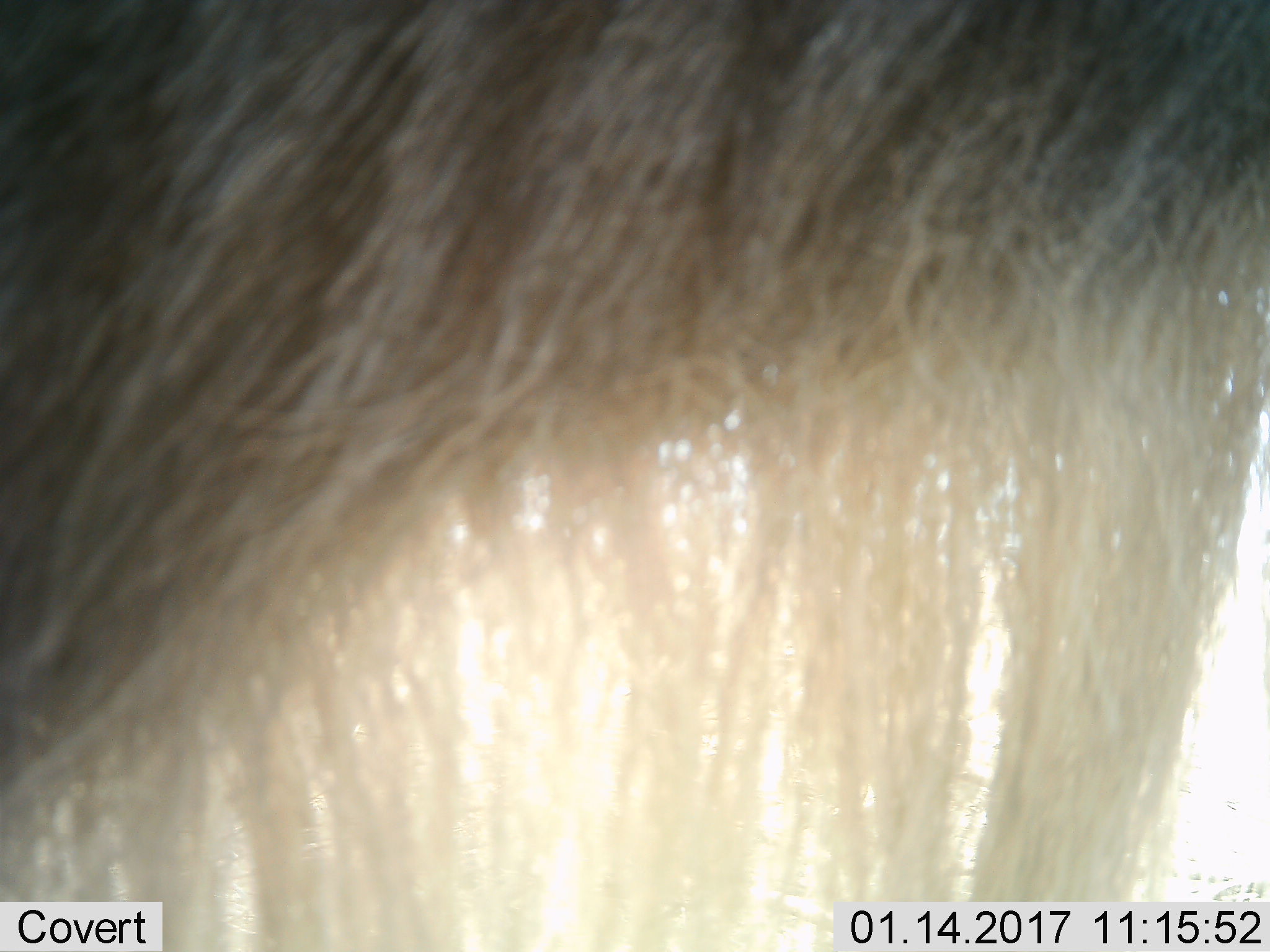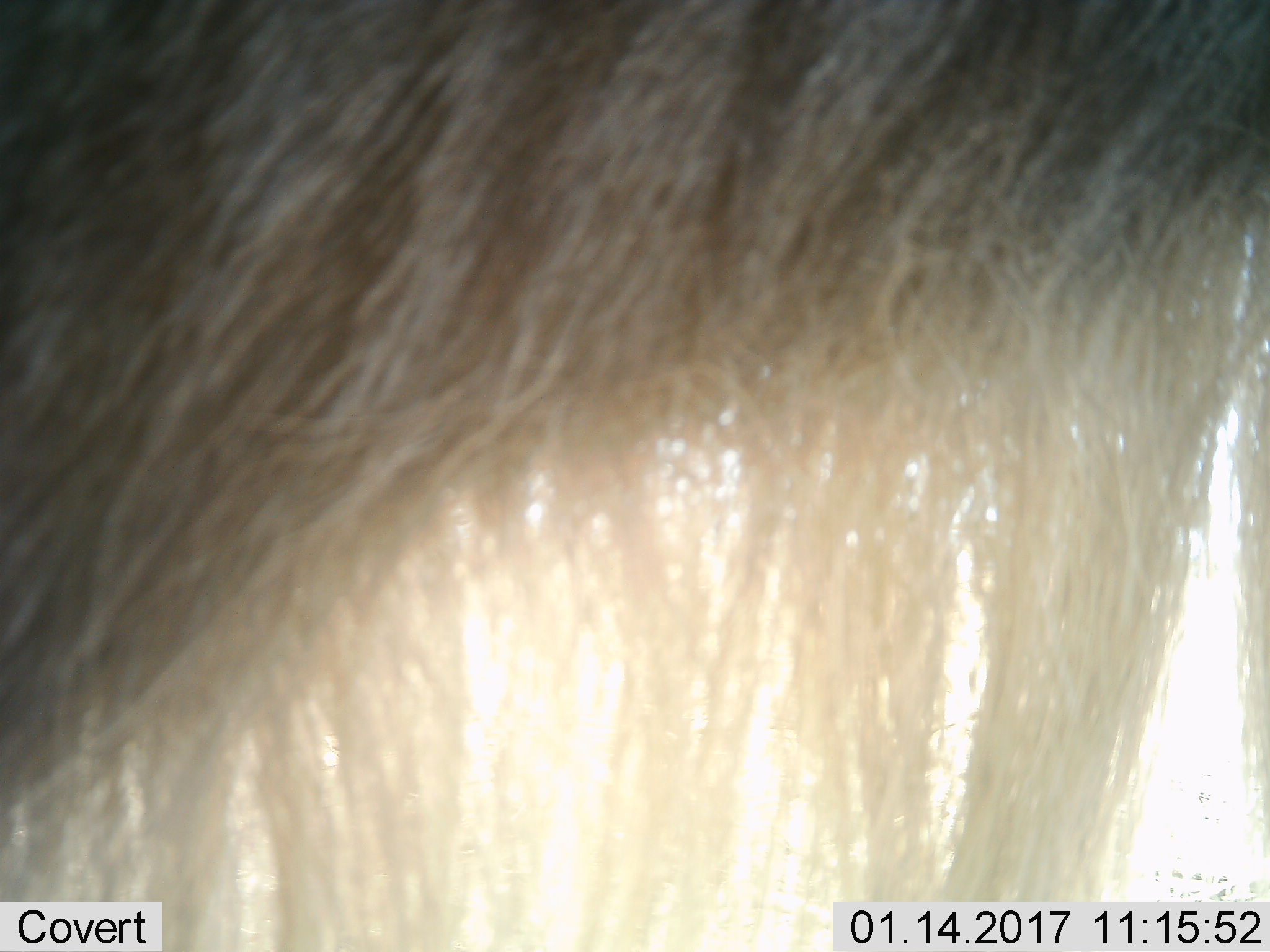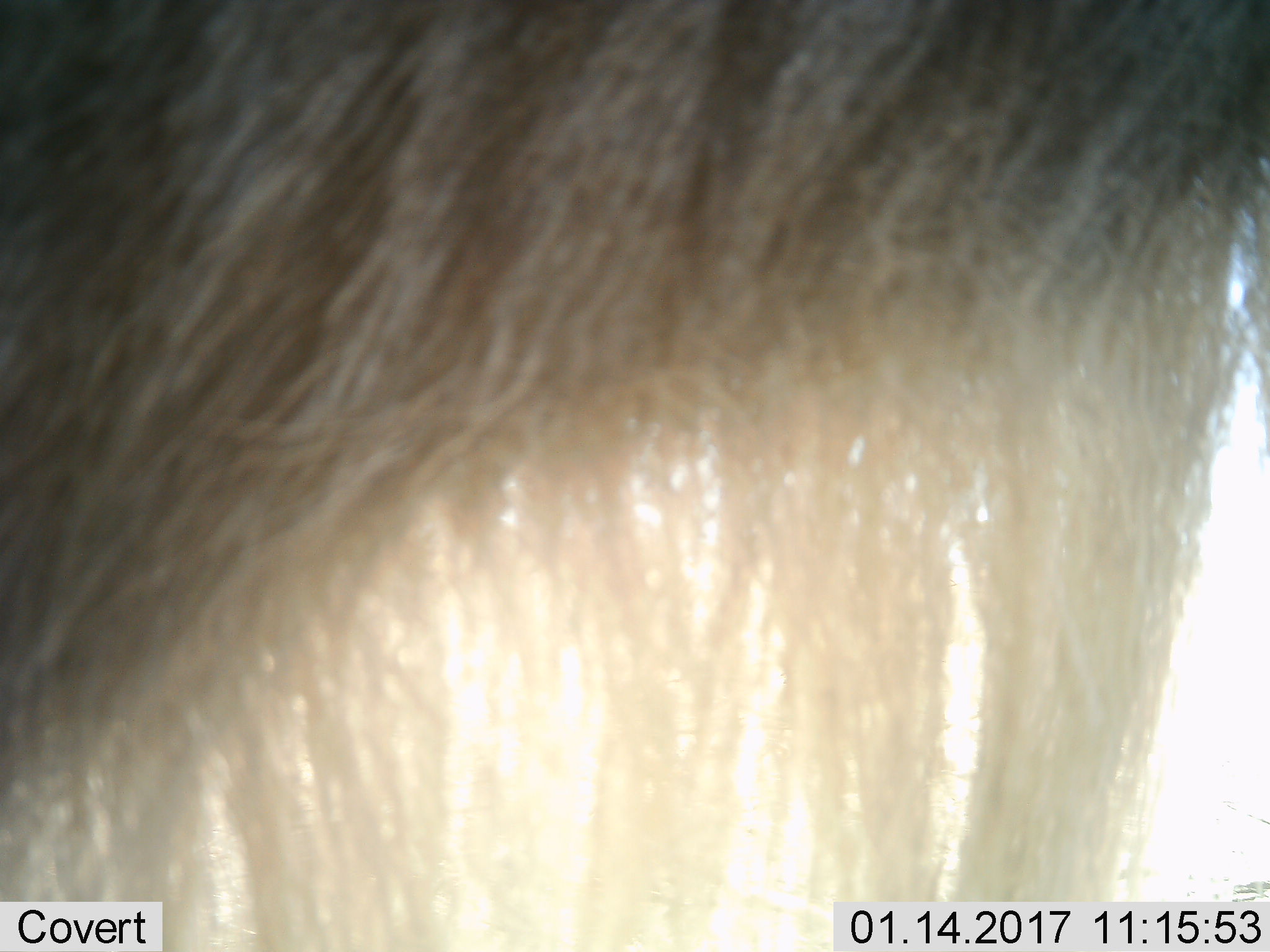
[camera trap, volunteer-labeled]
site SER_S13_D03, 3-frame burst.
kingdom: Animalia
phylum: Chordata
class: Mammalia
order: Artiodactyla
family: Bovidae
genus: Connochaetes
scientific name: Connochaetes taurinus taurinus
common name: blue wildebeest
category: wildebeestblue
Wildebeestblue (blue wildebeest) (Connochaetes taurinus taurinus), count 1. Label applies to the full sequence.